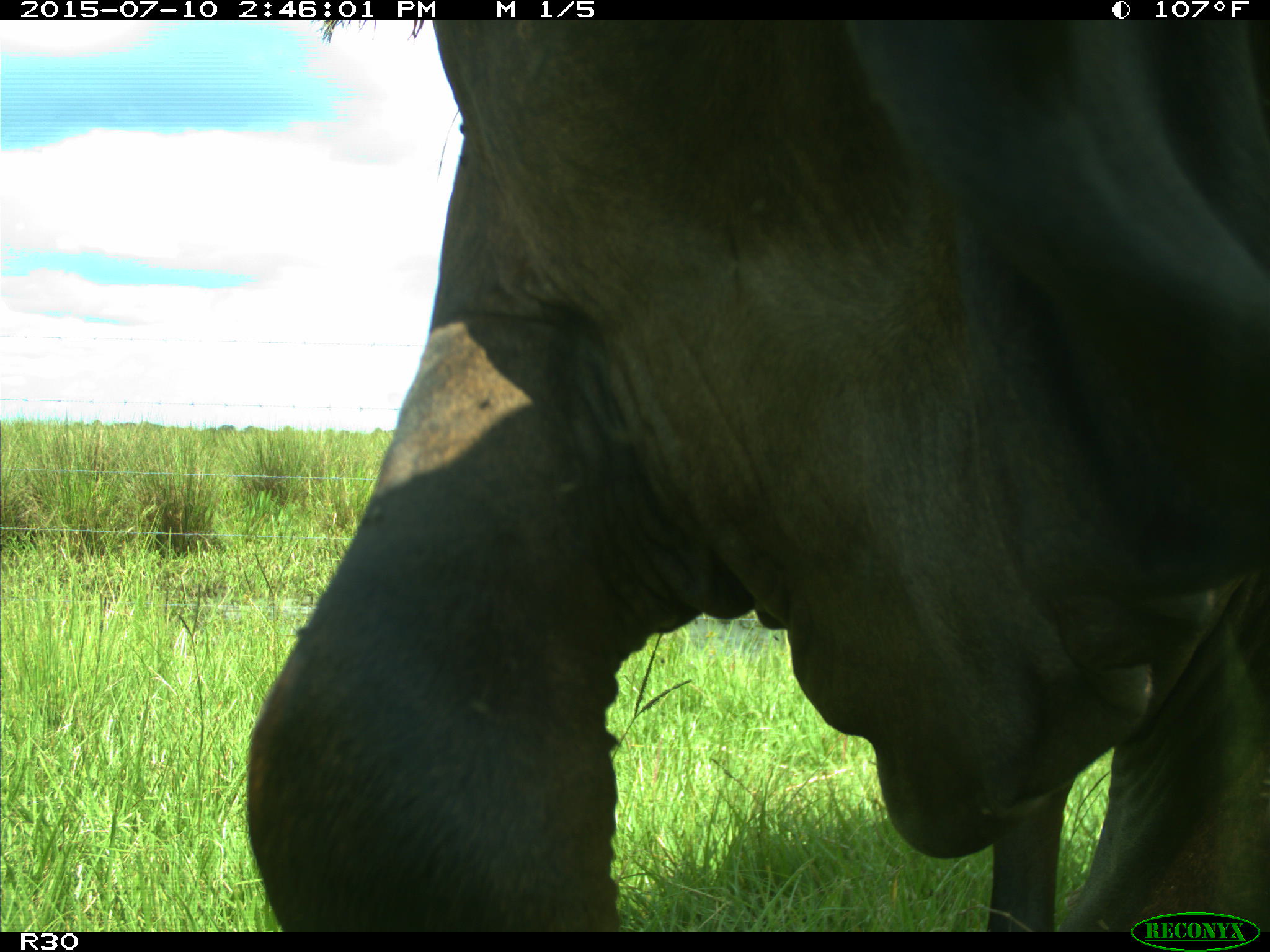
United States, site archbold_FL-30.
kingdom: Animalia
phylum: Chordata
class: Mammalia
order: Artiodactyla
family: Bovidae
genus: Bos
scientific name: Bos taurus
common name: domestic cow